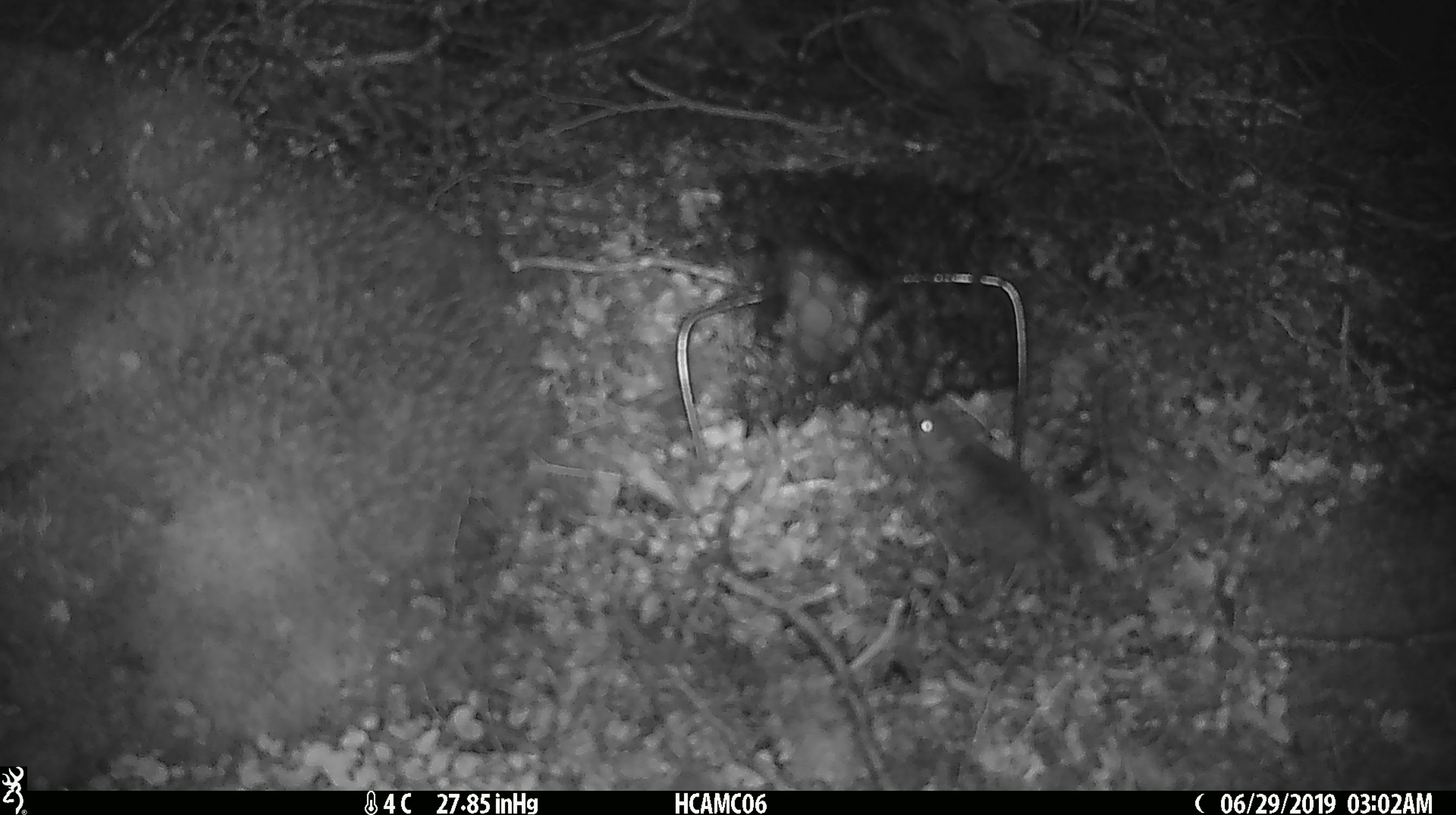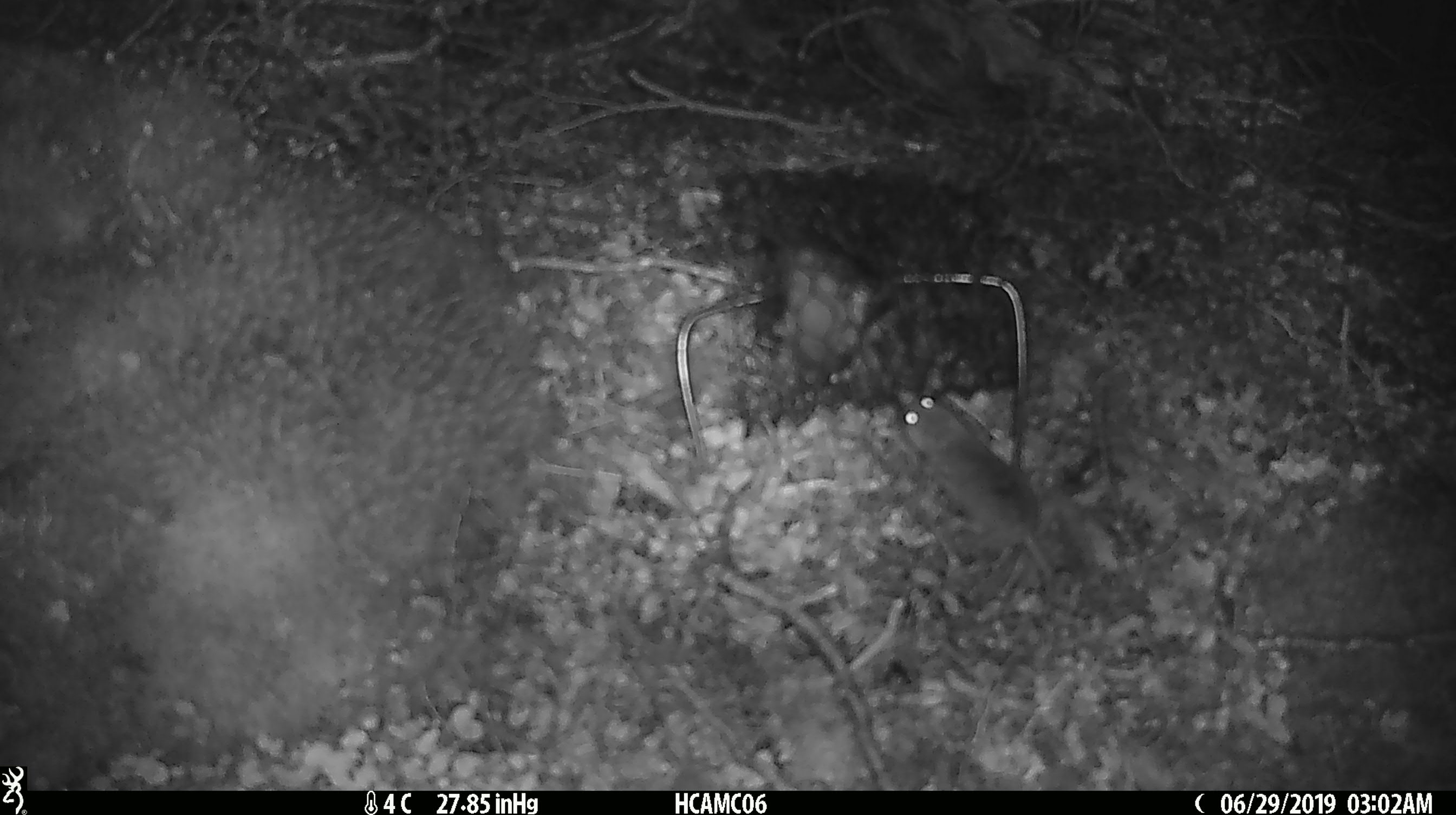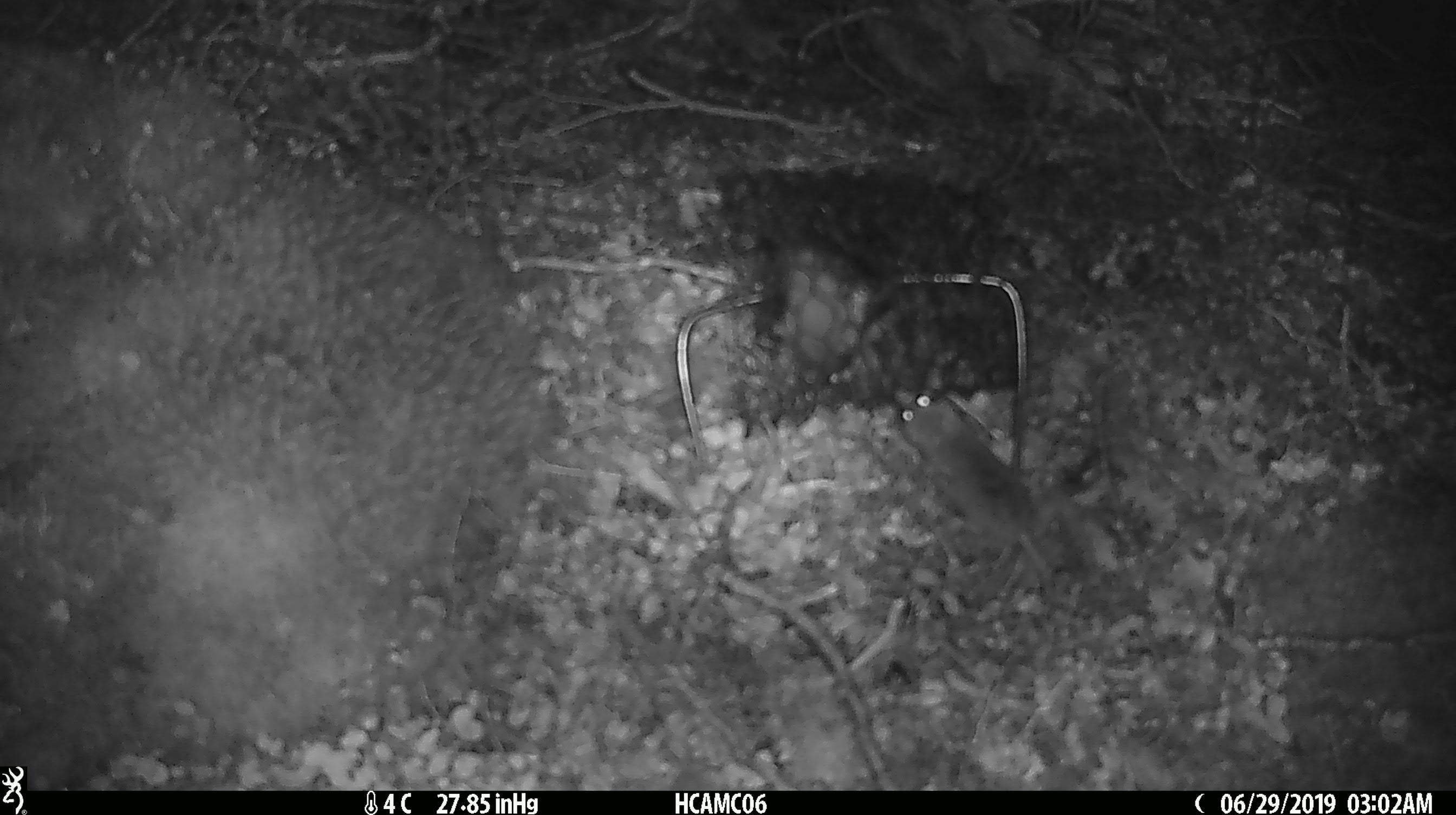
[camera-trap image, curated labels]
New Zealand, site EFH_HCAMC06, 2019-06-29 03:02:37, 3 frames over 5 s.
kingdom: Animalia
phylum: Chordata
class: Mammalia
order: Rodentia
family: Muridae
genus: Mus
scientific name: Mus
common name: mouse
Mouse (Mus).